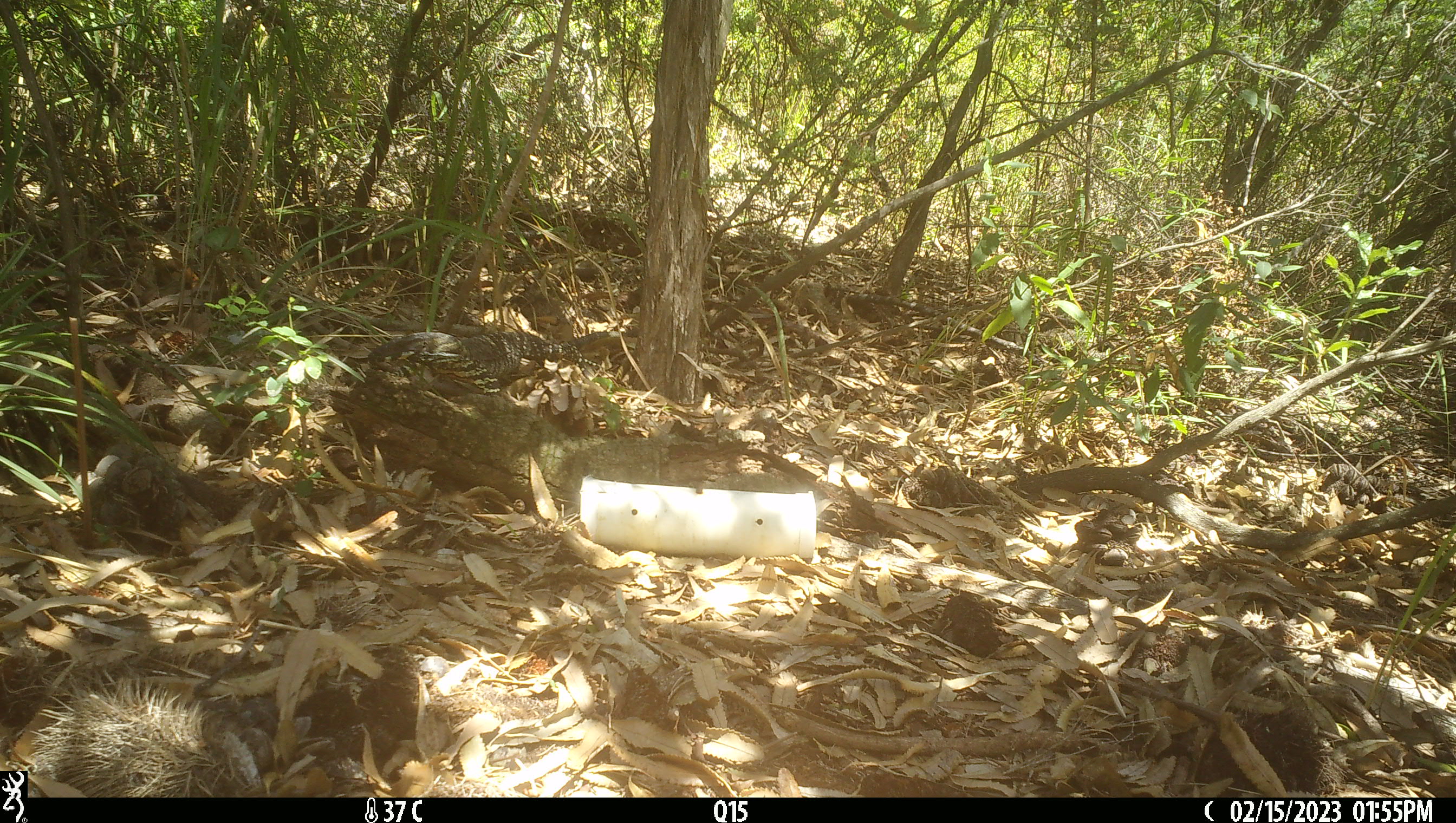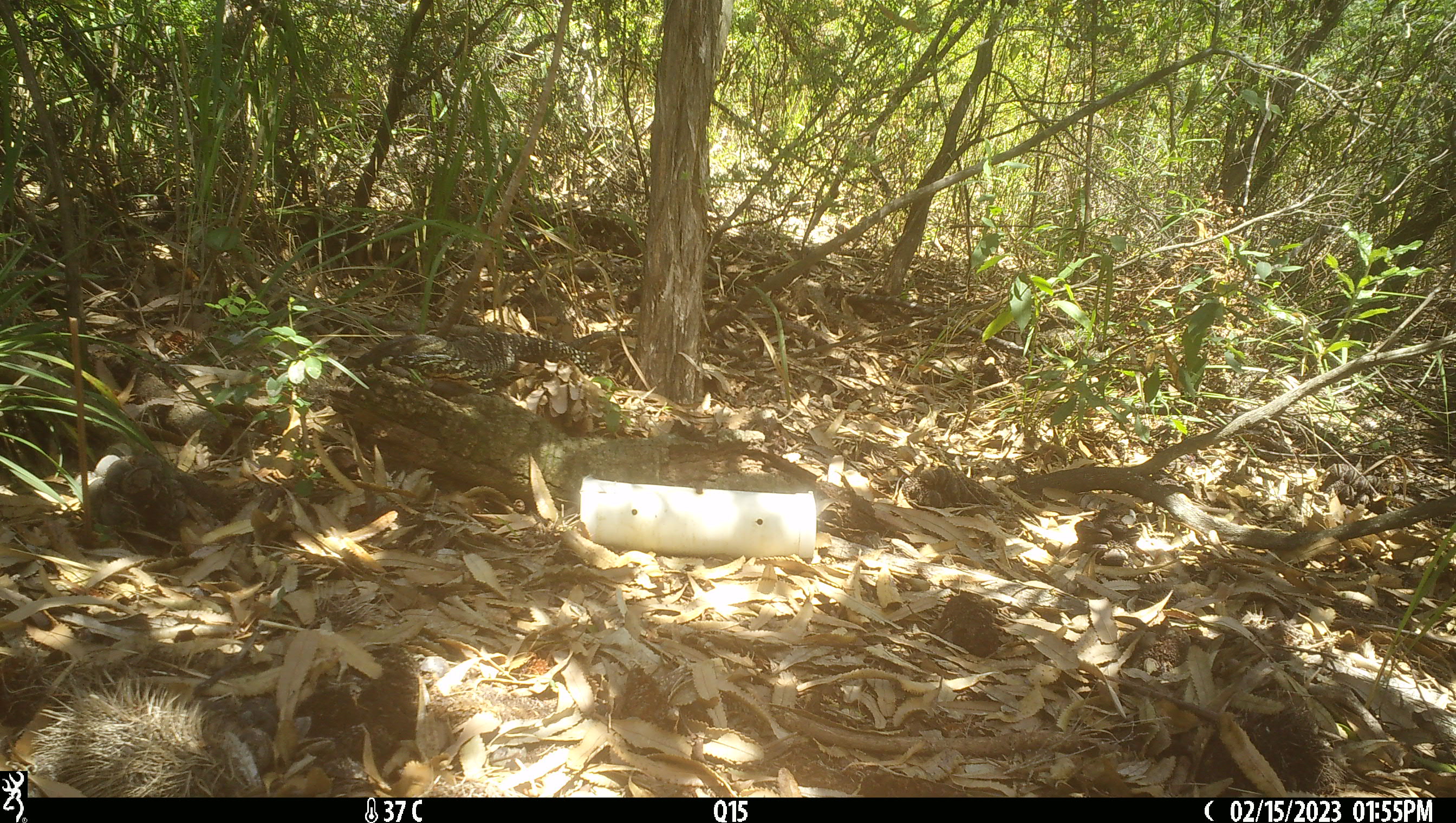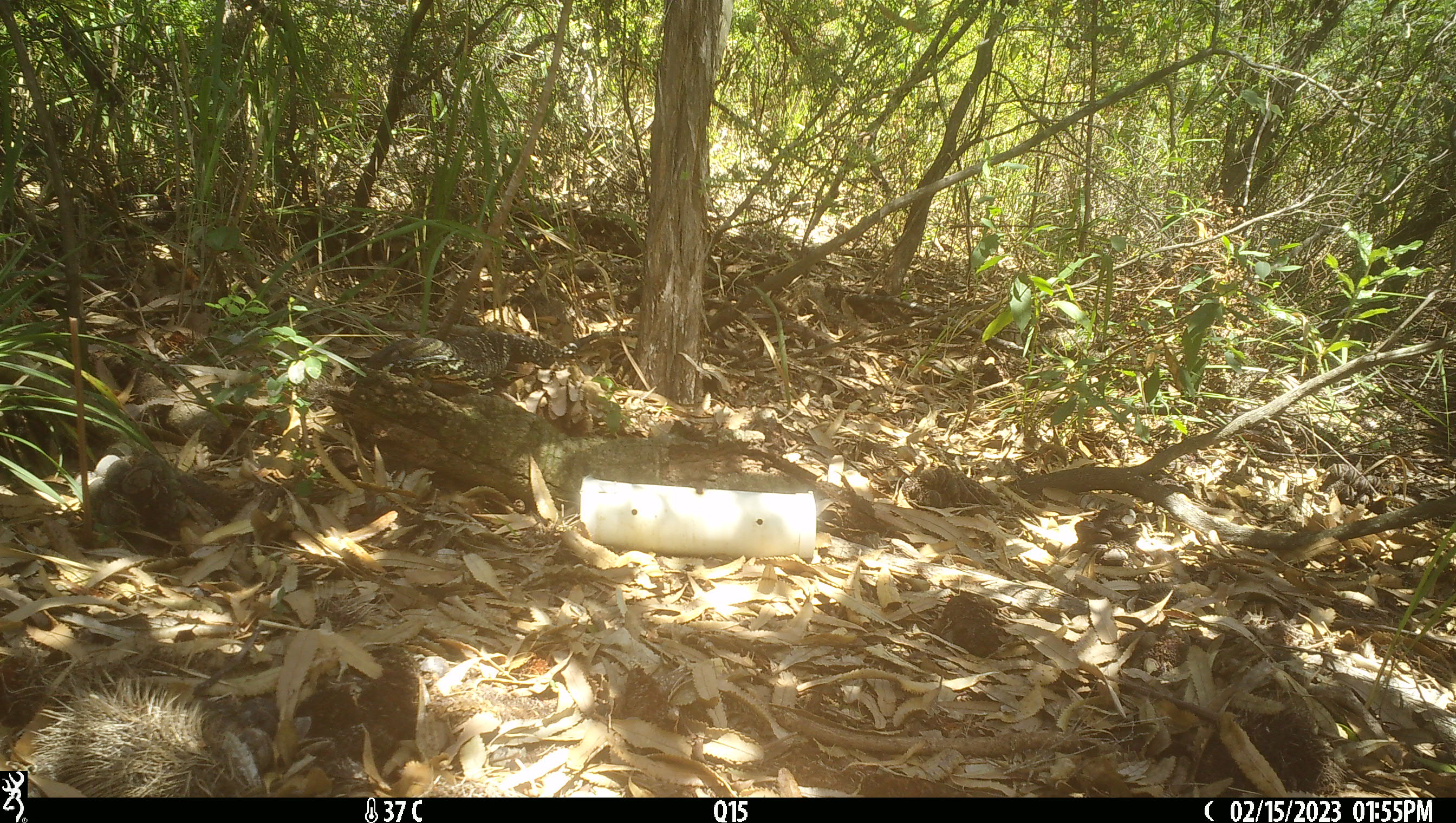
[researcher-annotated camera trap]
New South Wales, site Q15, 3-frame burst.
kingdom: Animalia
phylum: Chordata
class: Reptilia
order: Squamata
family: Varanidae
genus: Varanus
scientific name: Varanus varius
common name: lace monitor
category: goanna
Goanna (lace monitor) (Varanus varius).